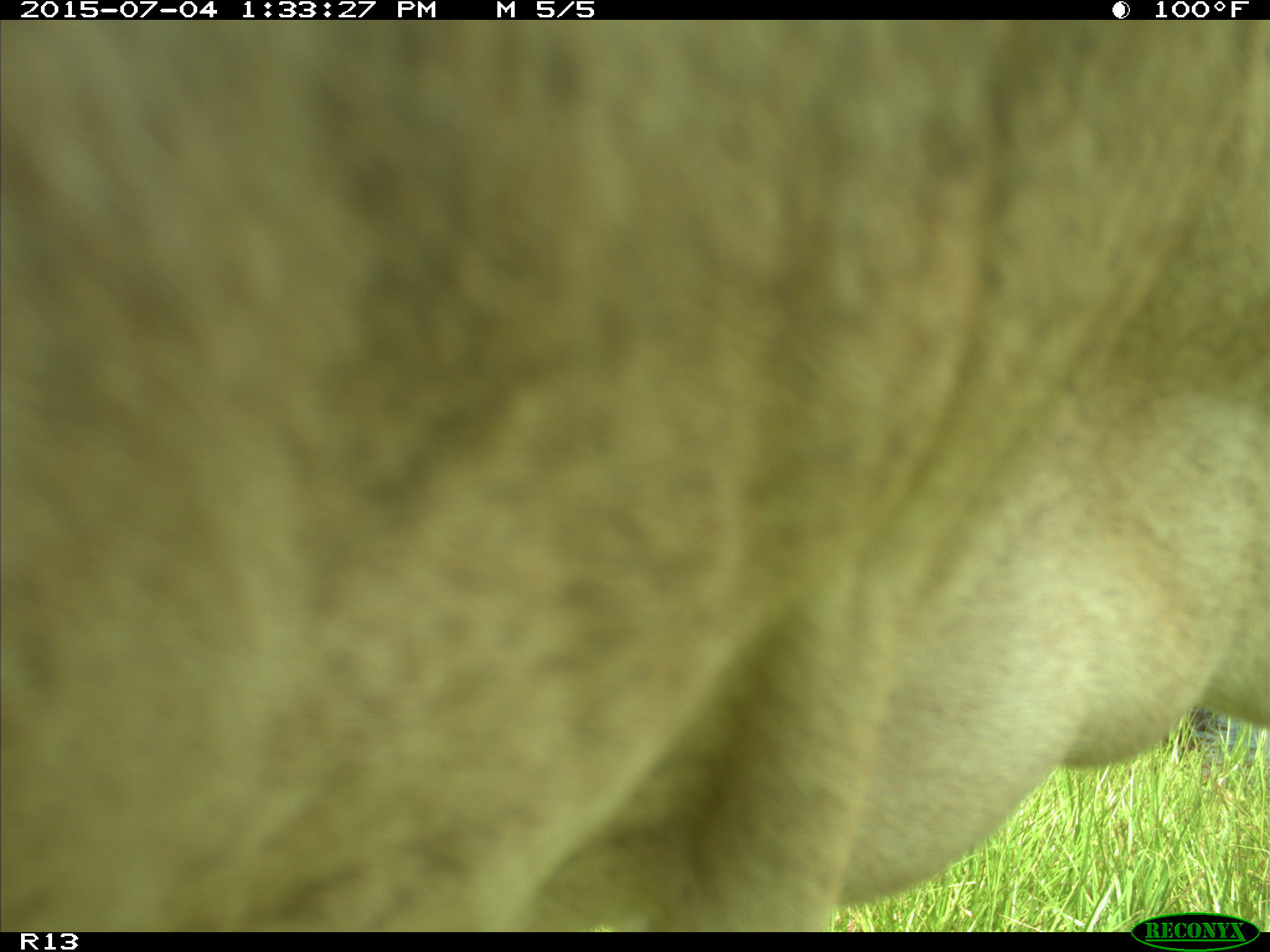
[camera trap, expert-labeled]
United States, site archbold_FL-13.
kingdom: Animalia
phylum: Chordata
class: Mammalia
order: Artiodactyla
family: Bovidae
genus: Bos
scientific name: Bos taurus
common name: domestic cow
Bos taurus (domestic cow).